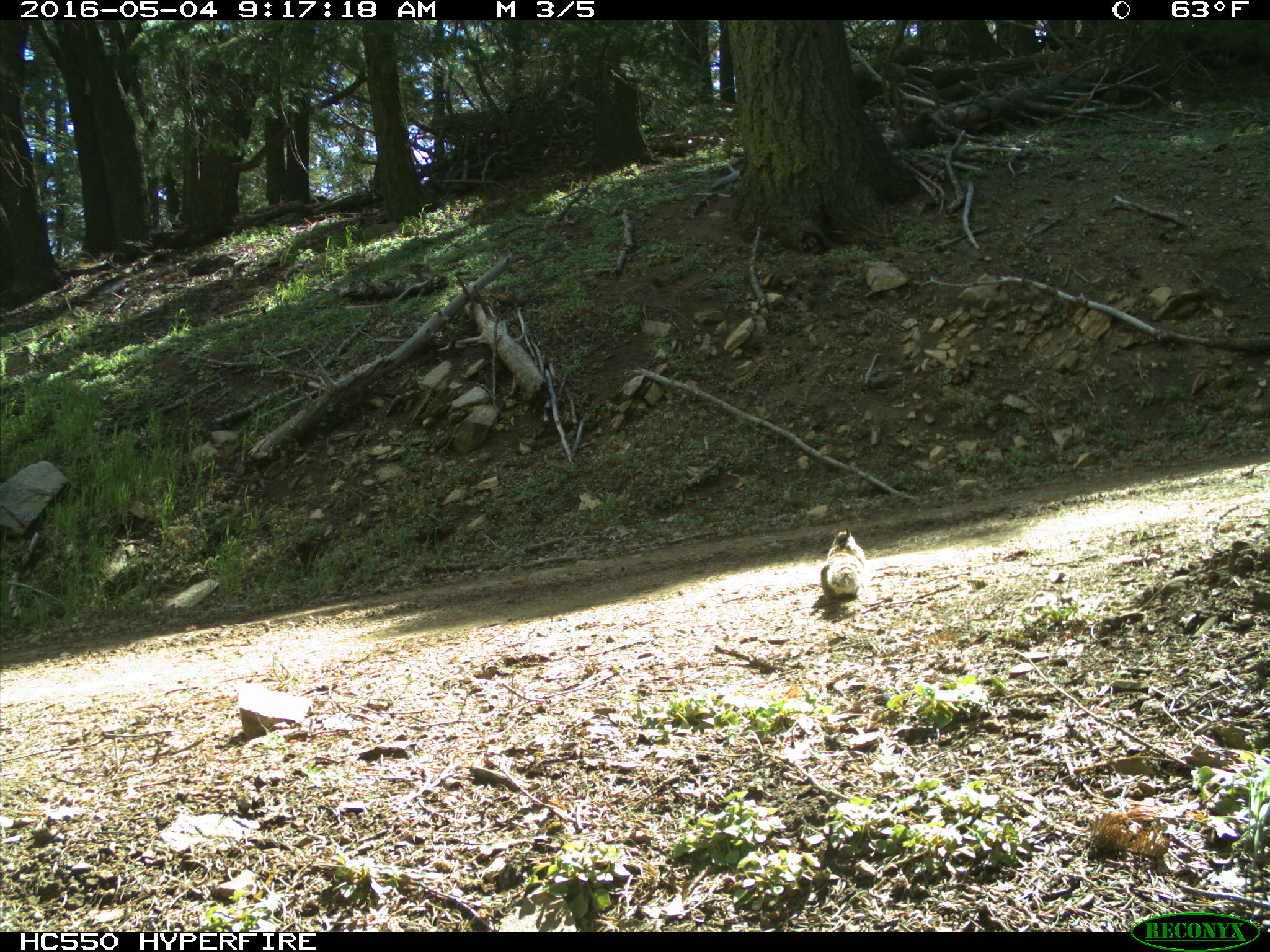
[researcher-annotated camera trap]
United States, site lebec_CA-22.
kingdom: Animalia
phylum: Chordata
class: Mammalia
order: Rodentia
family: Sciuridae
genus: Otospermophilus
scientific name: Otospermophilus beecheyi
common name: california ground squirrel